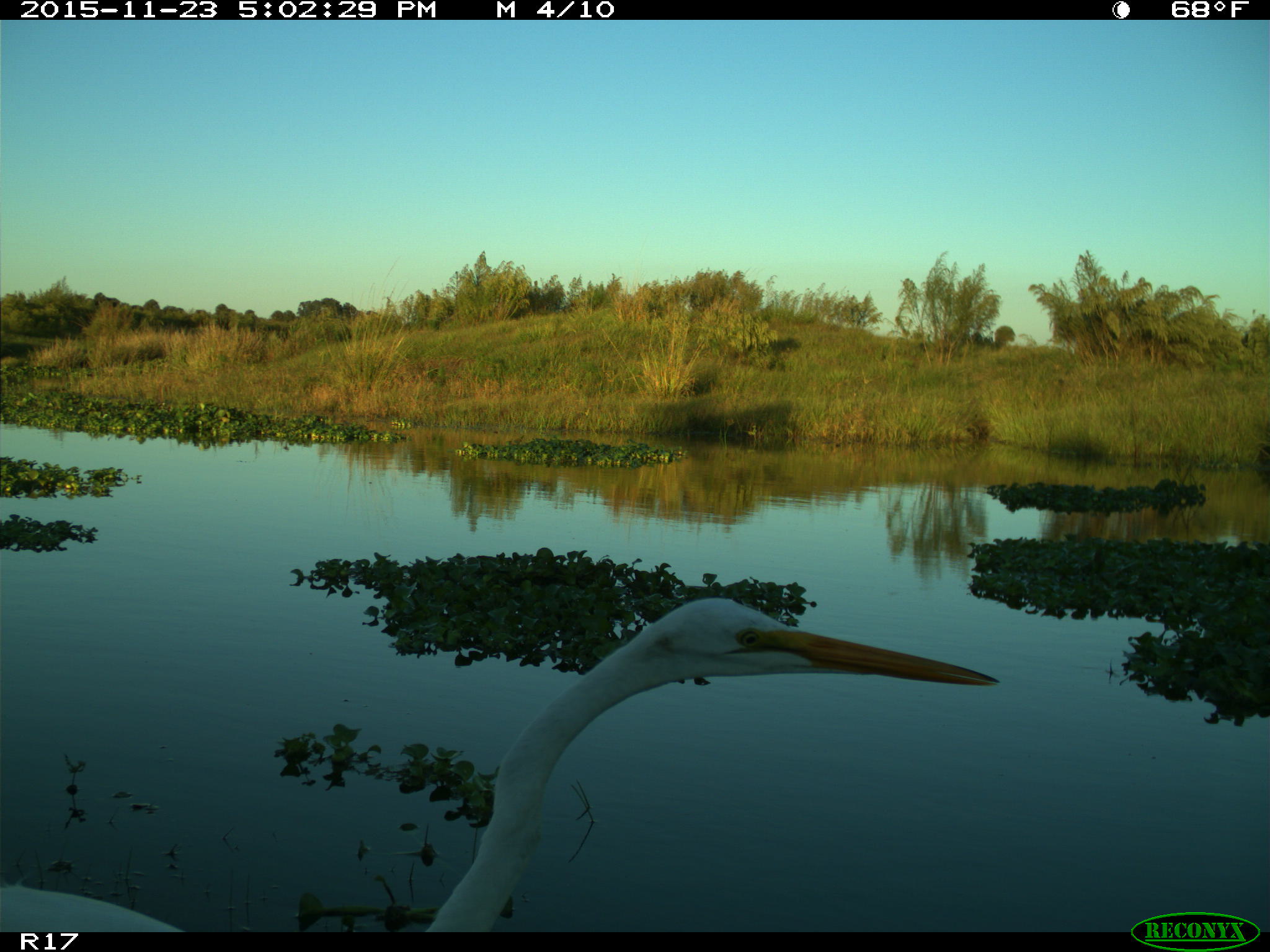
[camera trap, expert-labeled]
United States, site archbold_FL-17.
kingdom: Animalia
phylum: Chordata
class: Aves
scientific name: Aves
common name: birds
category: unidentified bird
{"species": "unidentified bird (birds) (Aves)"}